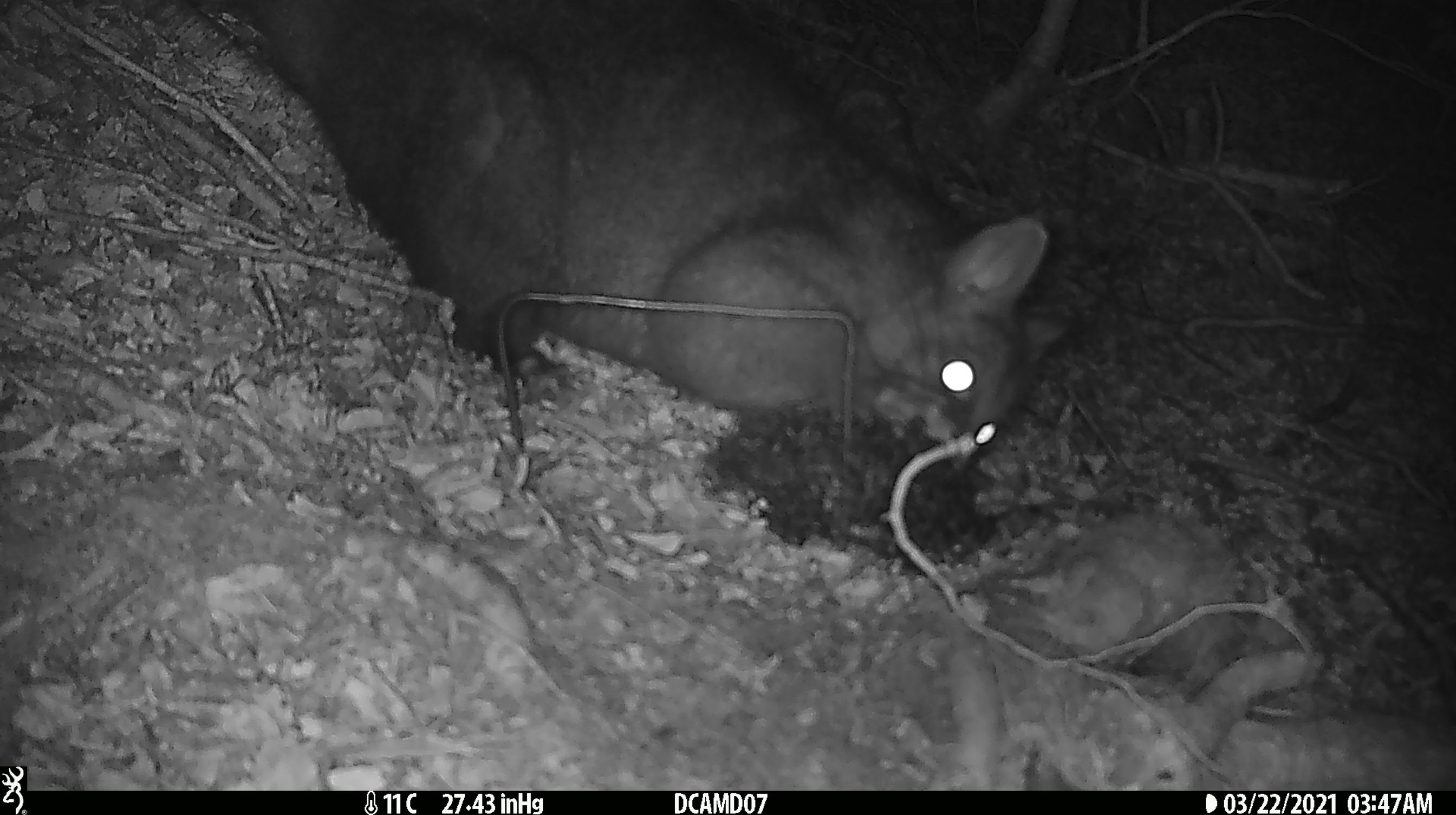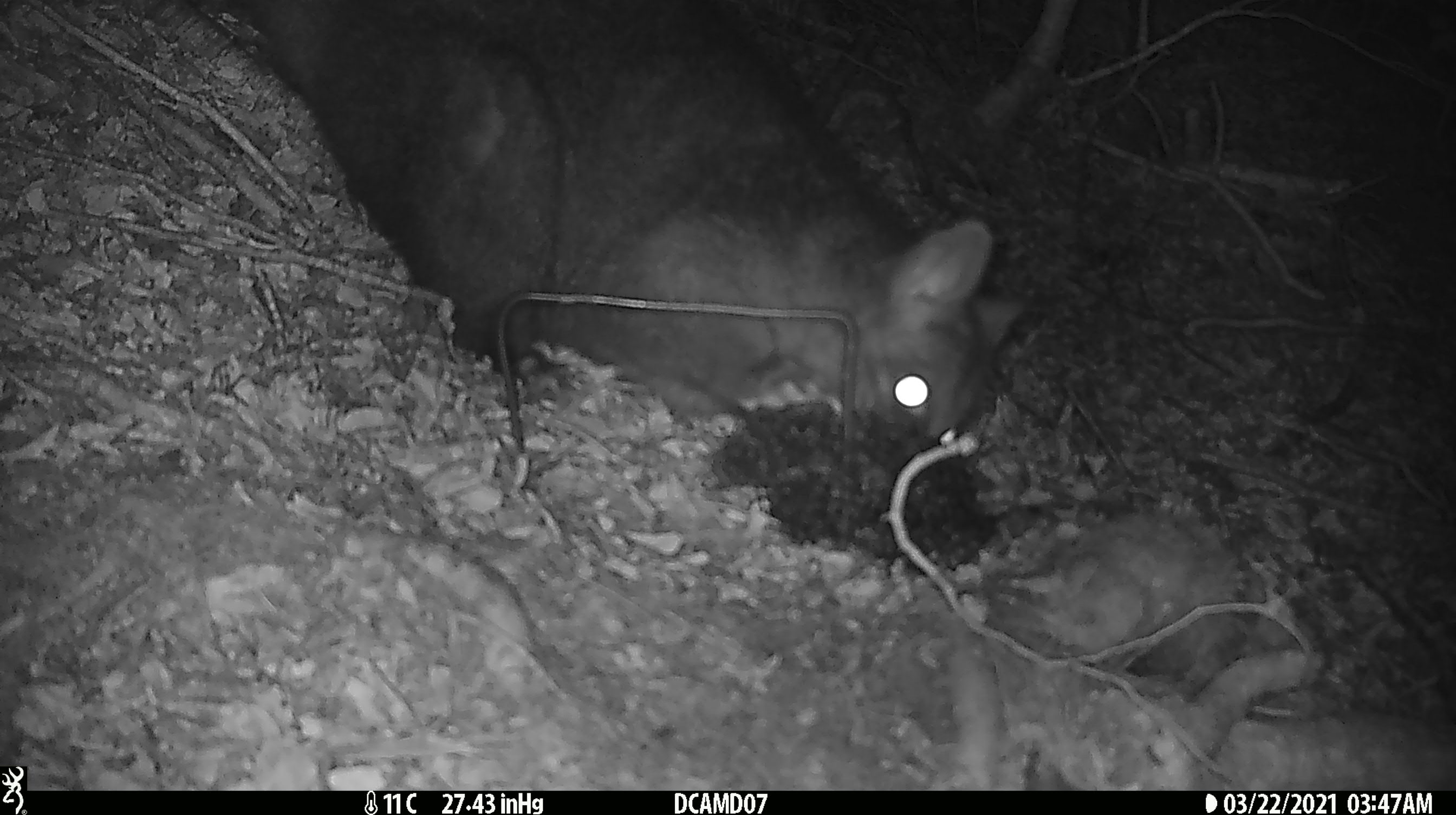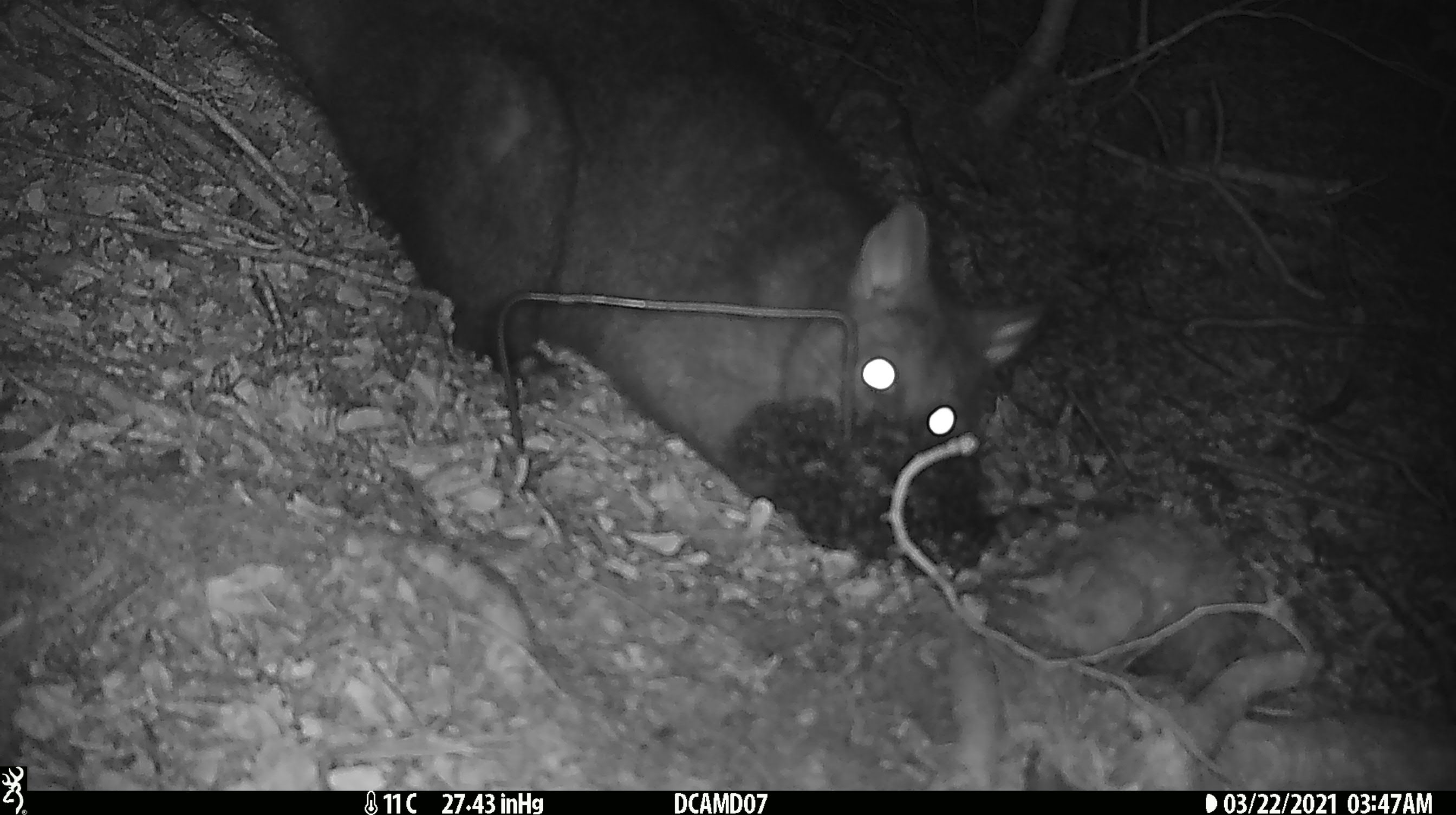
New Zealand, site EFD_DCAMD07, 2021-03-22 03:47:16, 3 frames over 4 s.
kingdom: Animalia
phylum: Chordata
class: Mammalia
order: Diprotodontia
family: Phalangeridae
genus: Trichosurus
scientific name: Trichosurus vulpecula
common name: common brushtail possum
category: possum